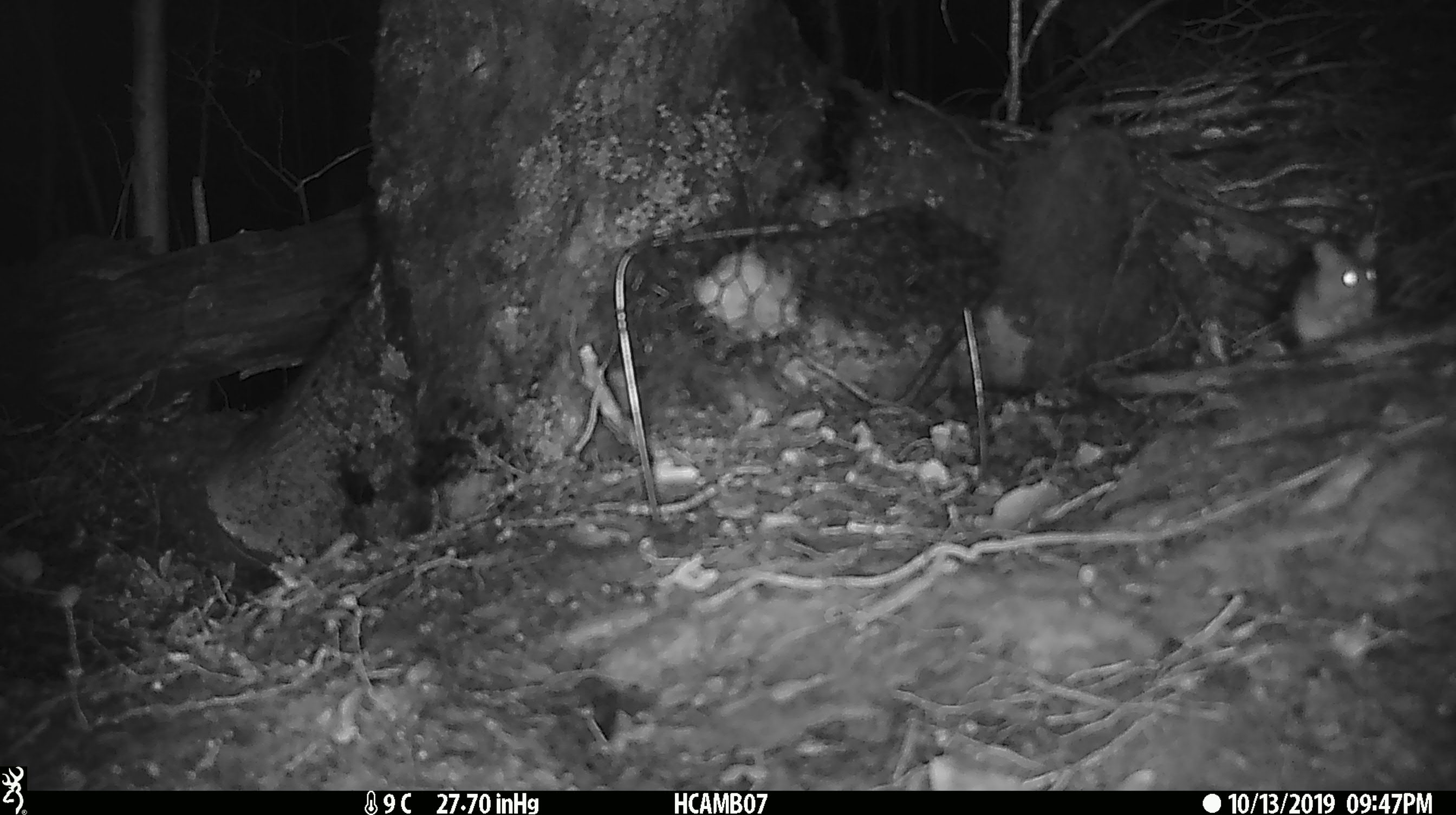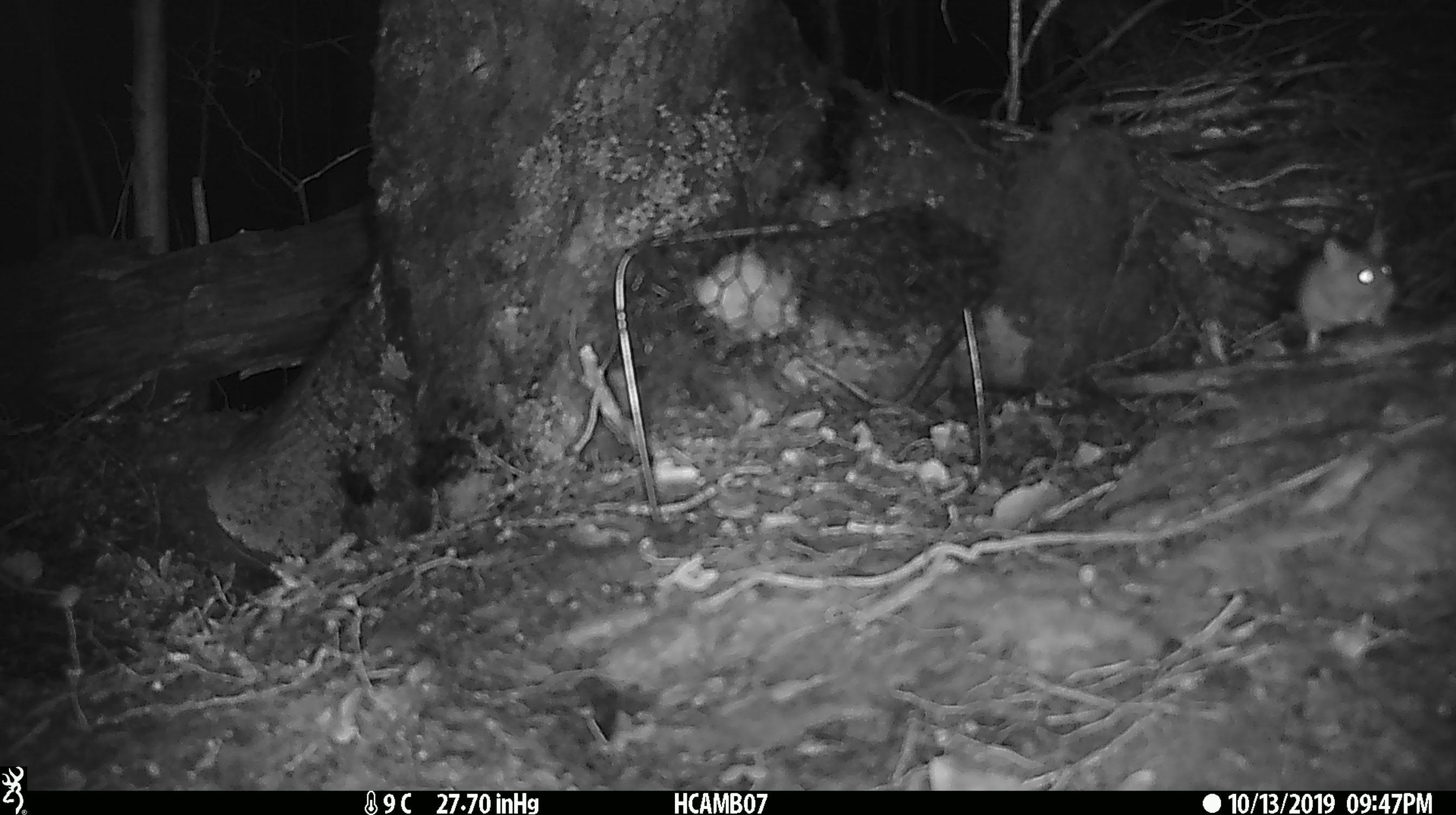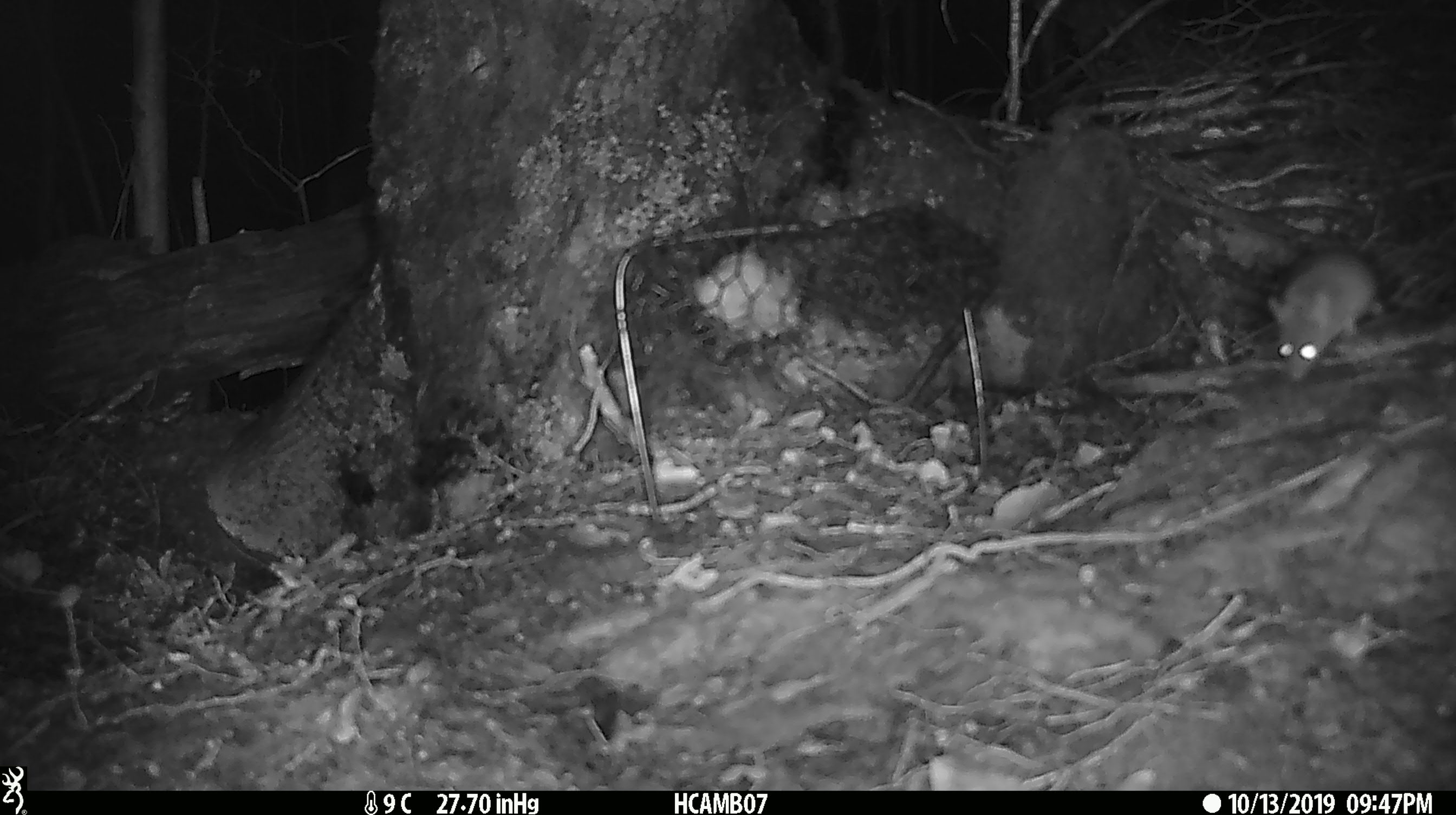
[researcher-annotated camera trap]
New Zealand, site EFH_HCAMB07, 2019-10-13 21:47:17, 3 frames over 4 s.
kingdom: Animalia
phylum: Chordata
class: Mammalia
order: Rodentia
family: Muridae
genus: Mus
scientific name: Mus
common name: mouse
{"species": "mouse (Mus)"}